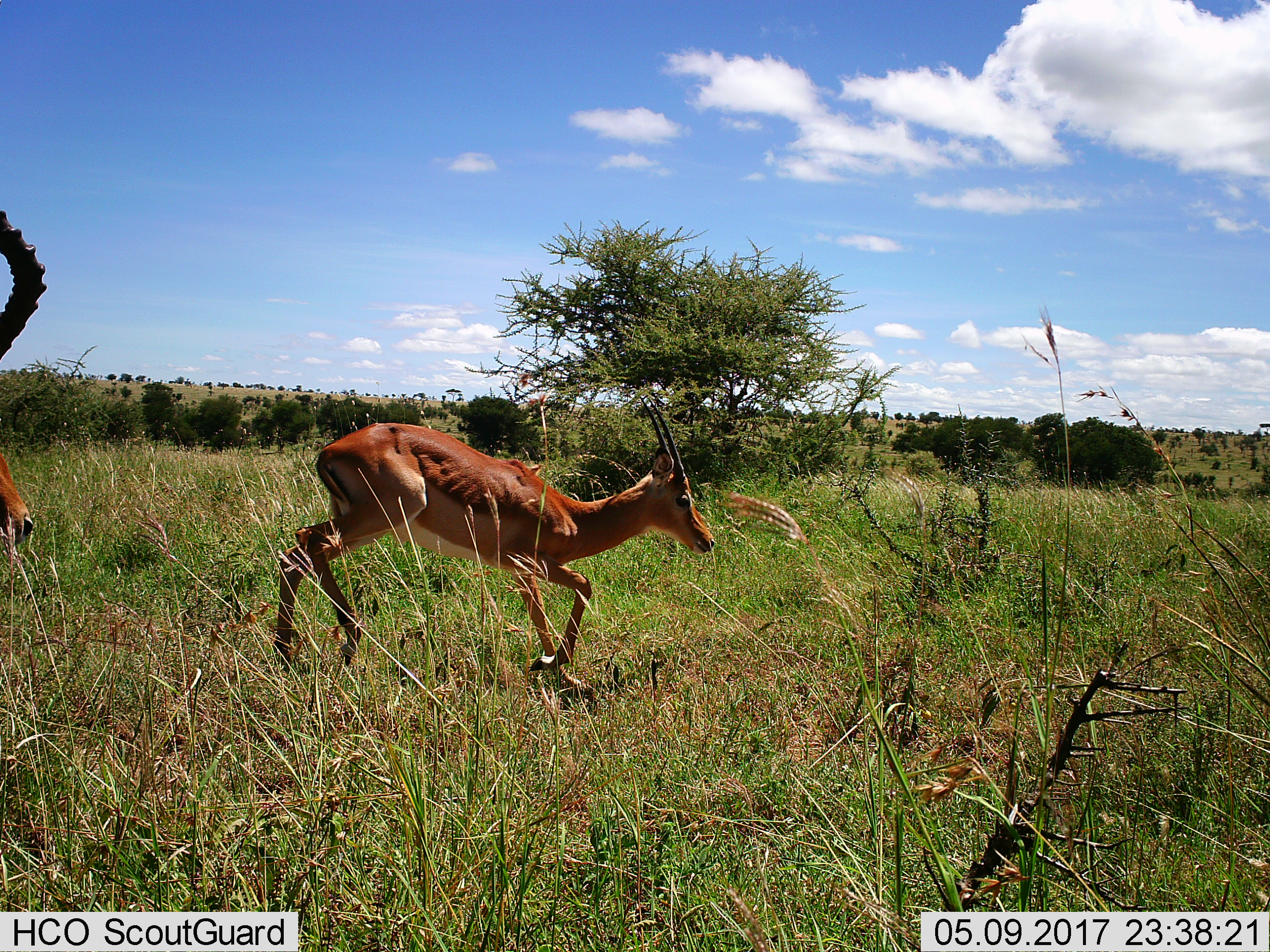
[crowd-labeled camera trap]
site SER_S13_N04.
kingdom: Animalia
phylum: Chordata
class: Mammalia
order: Artiodactyla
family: Bovidae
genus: Aepyceros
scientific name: Aepyceros melampus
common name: impala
Impala (Aepyceros melampus), count 2. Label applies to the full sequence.